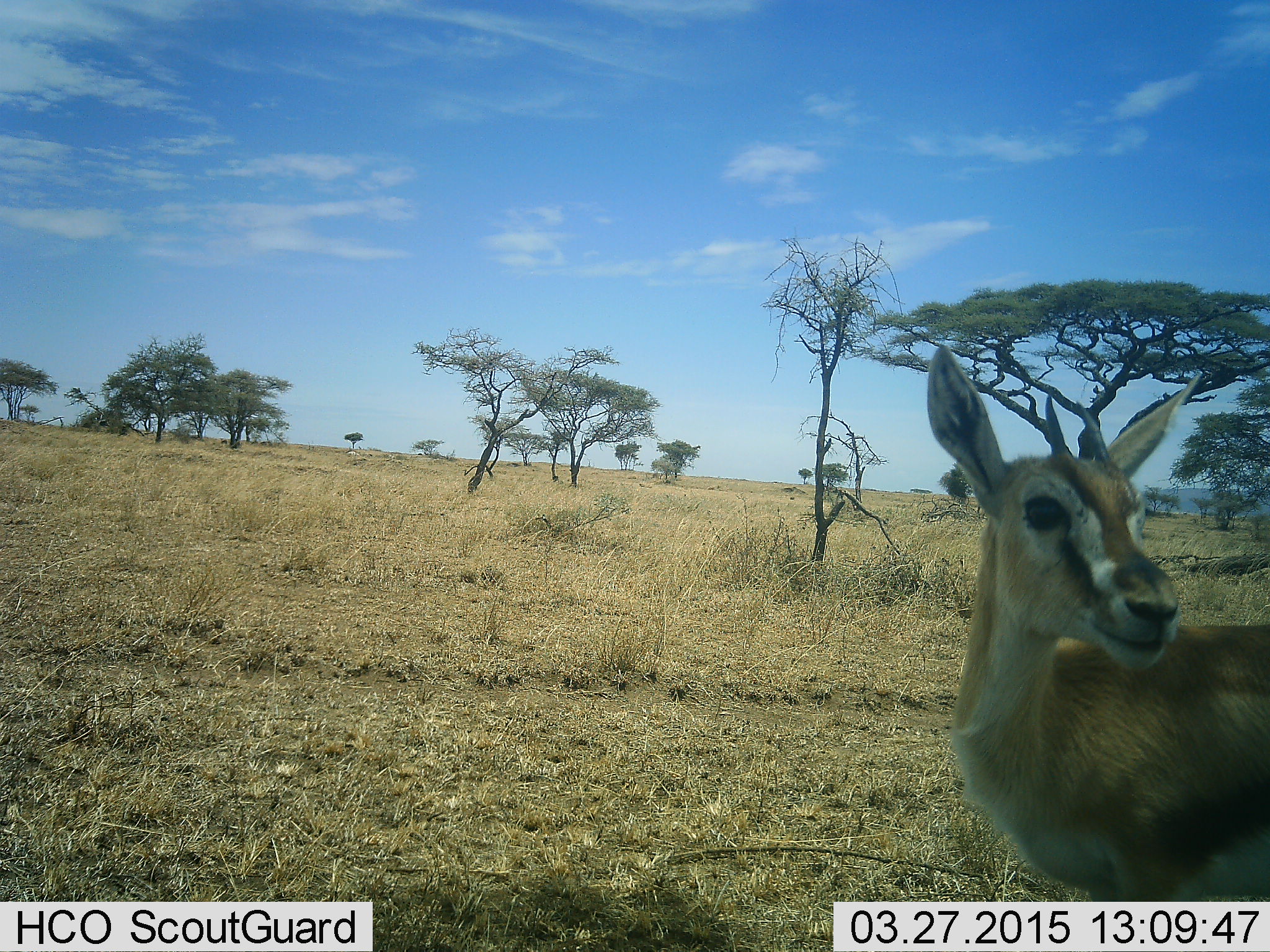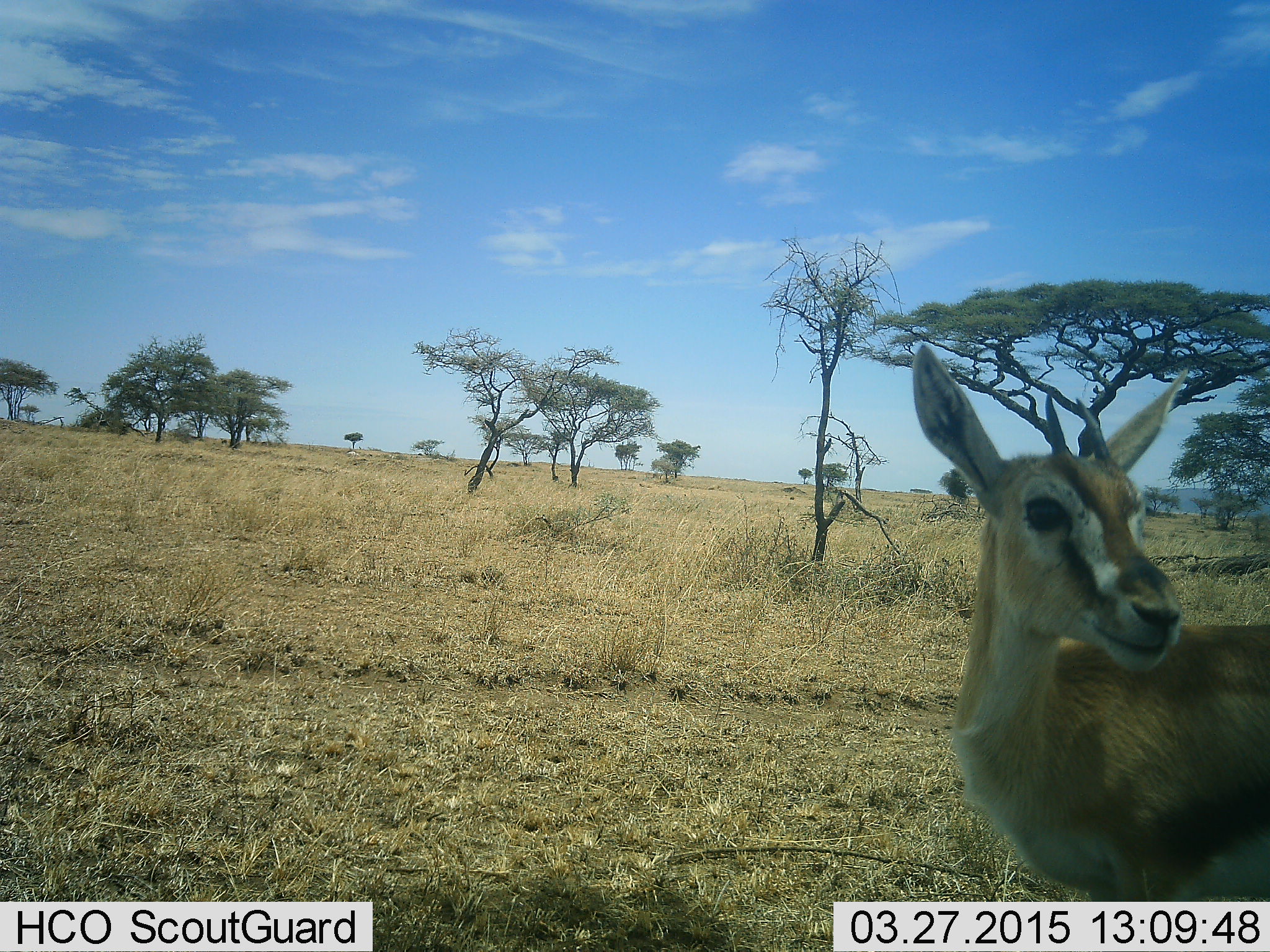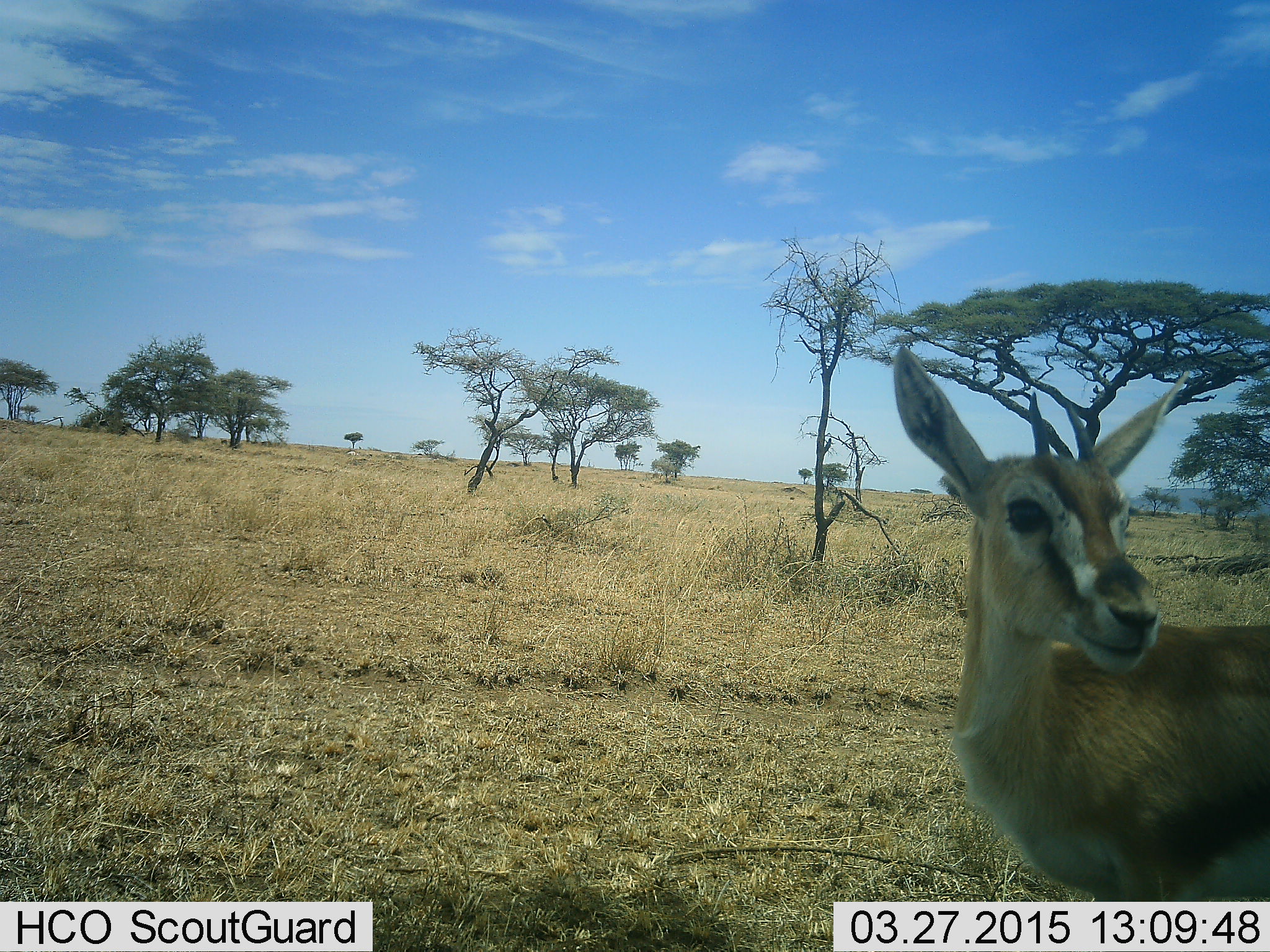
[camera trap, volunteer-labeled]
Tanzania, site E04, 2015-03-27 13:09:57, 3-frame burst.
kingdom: Animalia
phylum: Chordata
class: Mammalia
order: Artiodactyla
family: Bovidae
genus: Eudorcas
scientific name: Eudorcas thomsonii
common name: thomson's gazelle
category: gazellethomsons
Gazellethomsons (thomson's gazelle) (Eudorcas thomsonii), count 1. Behavior (volunteer vote fractions): standing 100%, resting 0%, moving 0%, interacting 0%. Young present (vote fraction): 0%. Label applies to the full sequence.